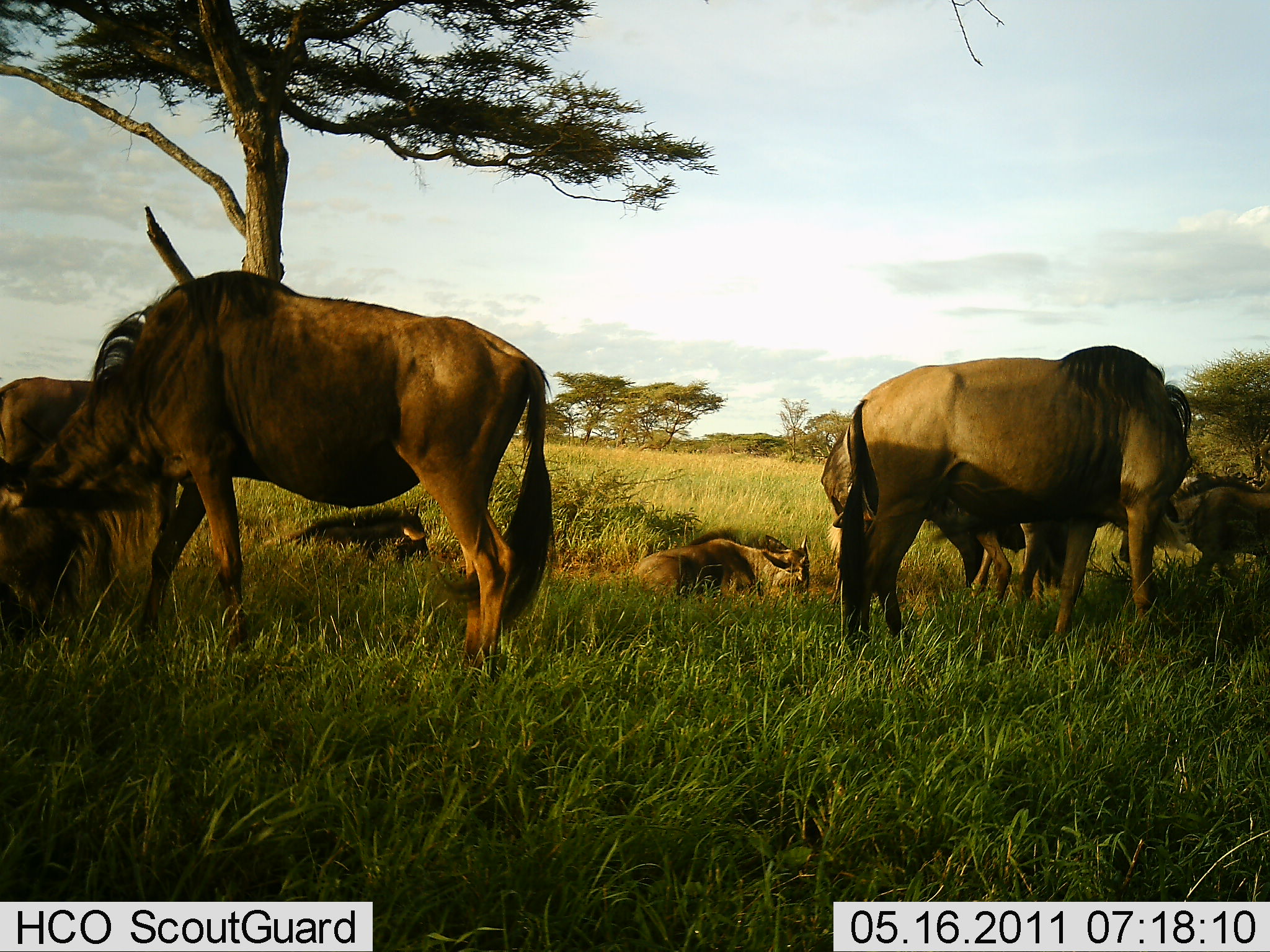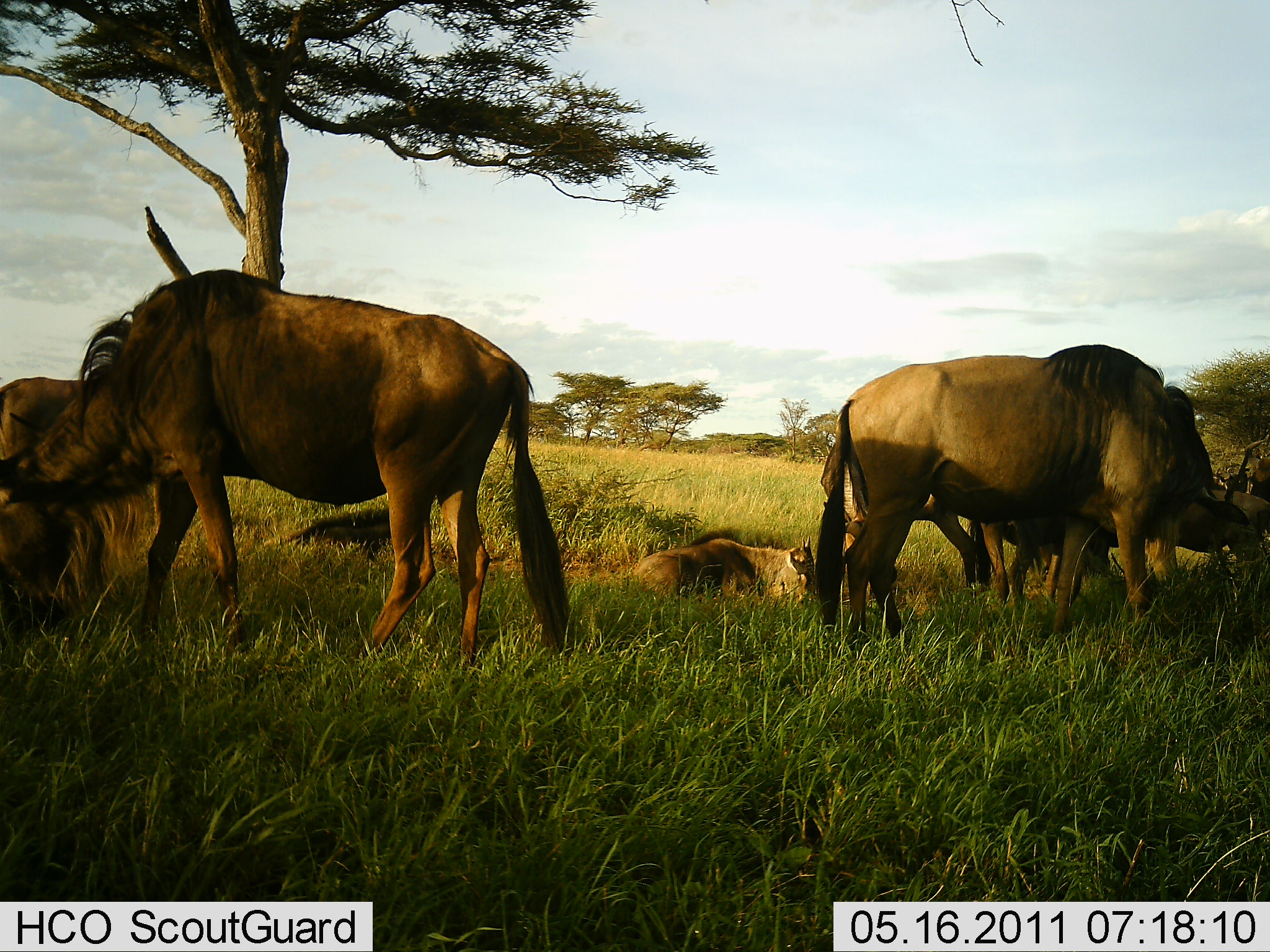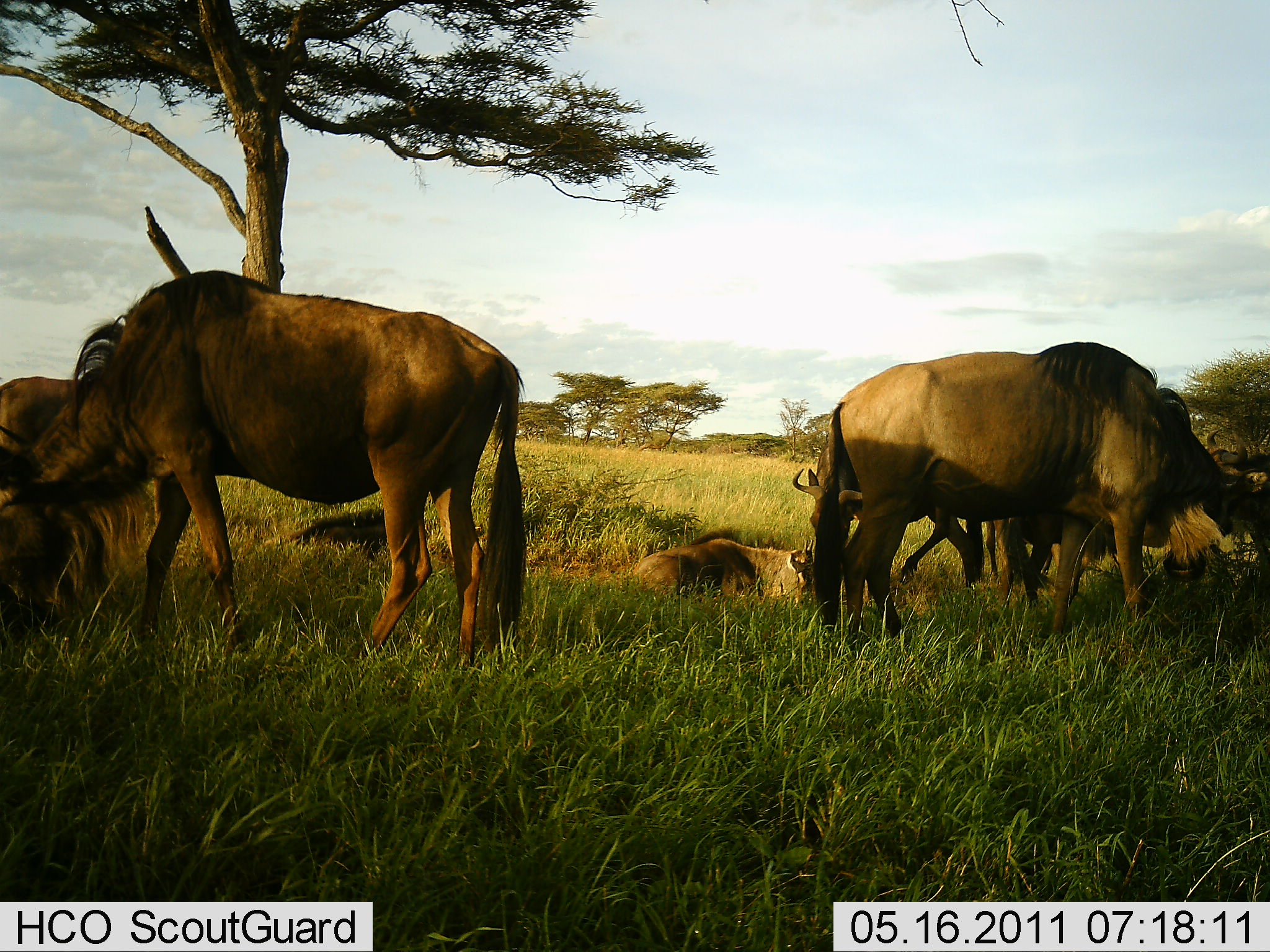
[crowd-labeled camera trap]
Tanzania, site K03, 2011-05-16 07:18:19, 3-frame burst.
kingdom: Animalia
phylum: Chordata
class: Mammalia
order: Artiodactyla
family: Bovidae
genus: Connochaetes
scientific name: Connochaetes taurinus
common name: blue wildebeest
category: wildebeest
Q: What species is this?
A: Wildebeest (blue wildebeest) (Connochaetes taurinus).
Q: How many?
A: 7.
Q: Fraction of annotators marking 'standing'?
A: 27%.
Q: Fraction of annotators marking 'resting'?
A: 73%.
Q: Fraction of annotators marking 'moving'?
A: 18%.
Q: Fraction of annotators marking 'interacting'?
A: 0%.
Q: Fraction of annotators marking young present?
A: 0%.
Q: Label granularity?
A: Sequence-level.